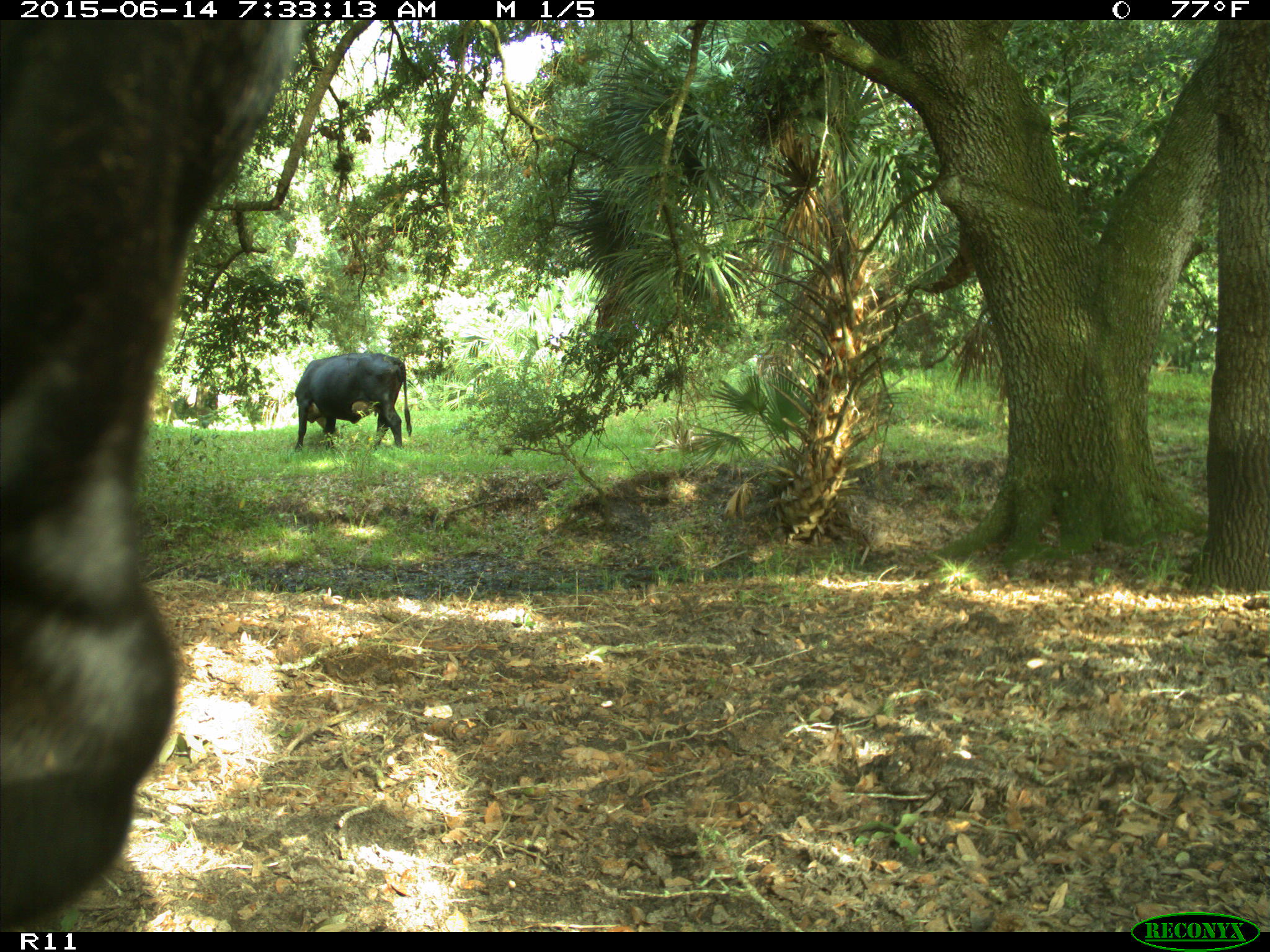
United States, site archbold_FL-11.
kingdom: Animalia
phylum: Chordata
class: Mammalia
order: Artiodactyla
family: Bovidae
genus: Bos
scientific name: Bos taurus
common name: domestic cow